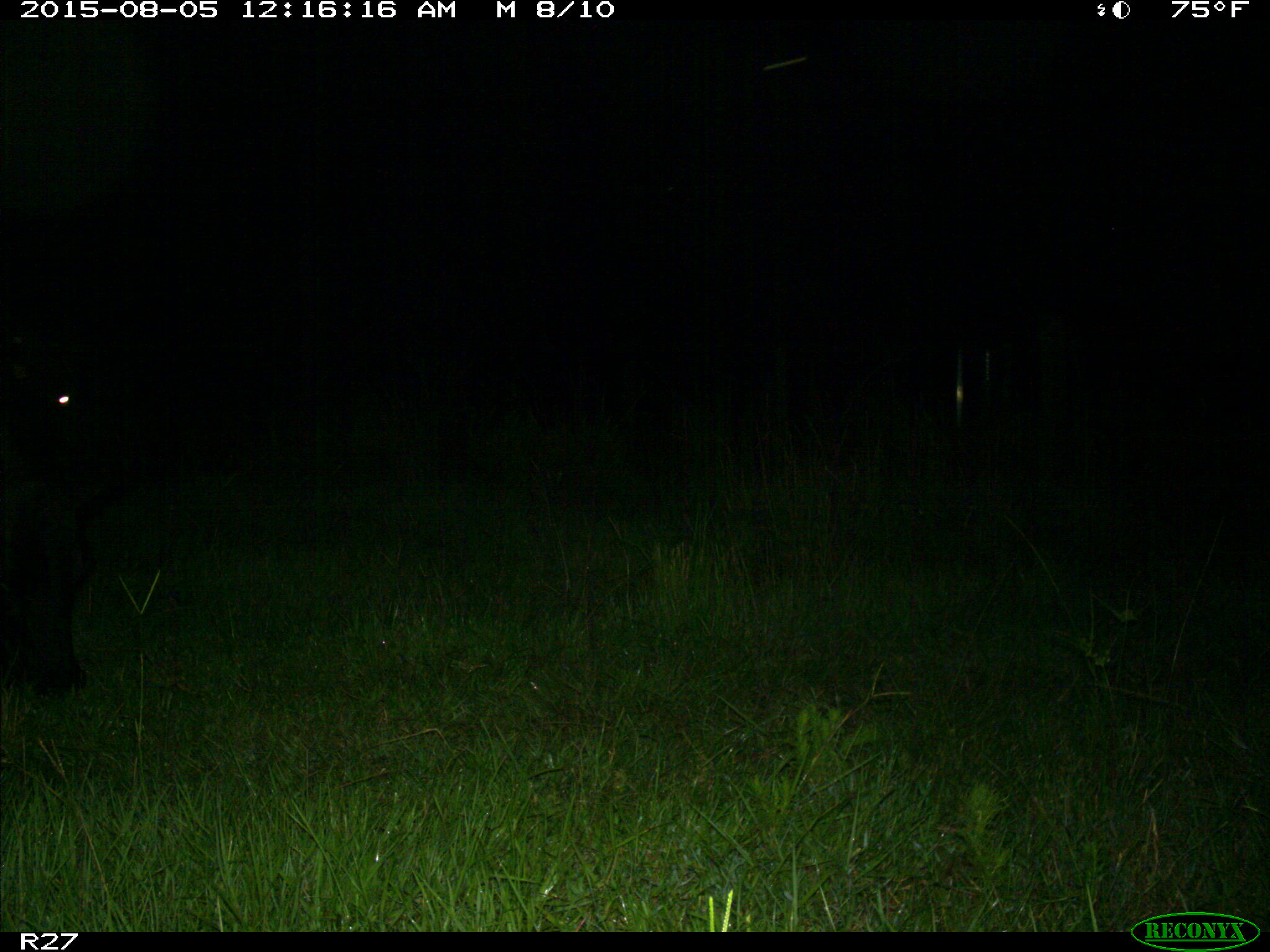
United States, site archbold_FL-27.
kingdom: Animalia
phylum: Chordata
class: Mammalia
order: Artiodactyla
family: Bovidae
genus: Bos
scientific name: Bos taurus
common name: domestic cow